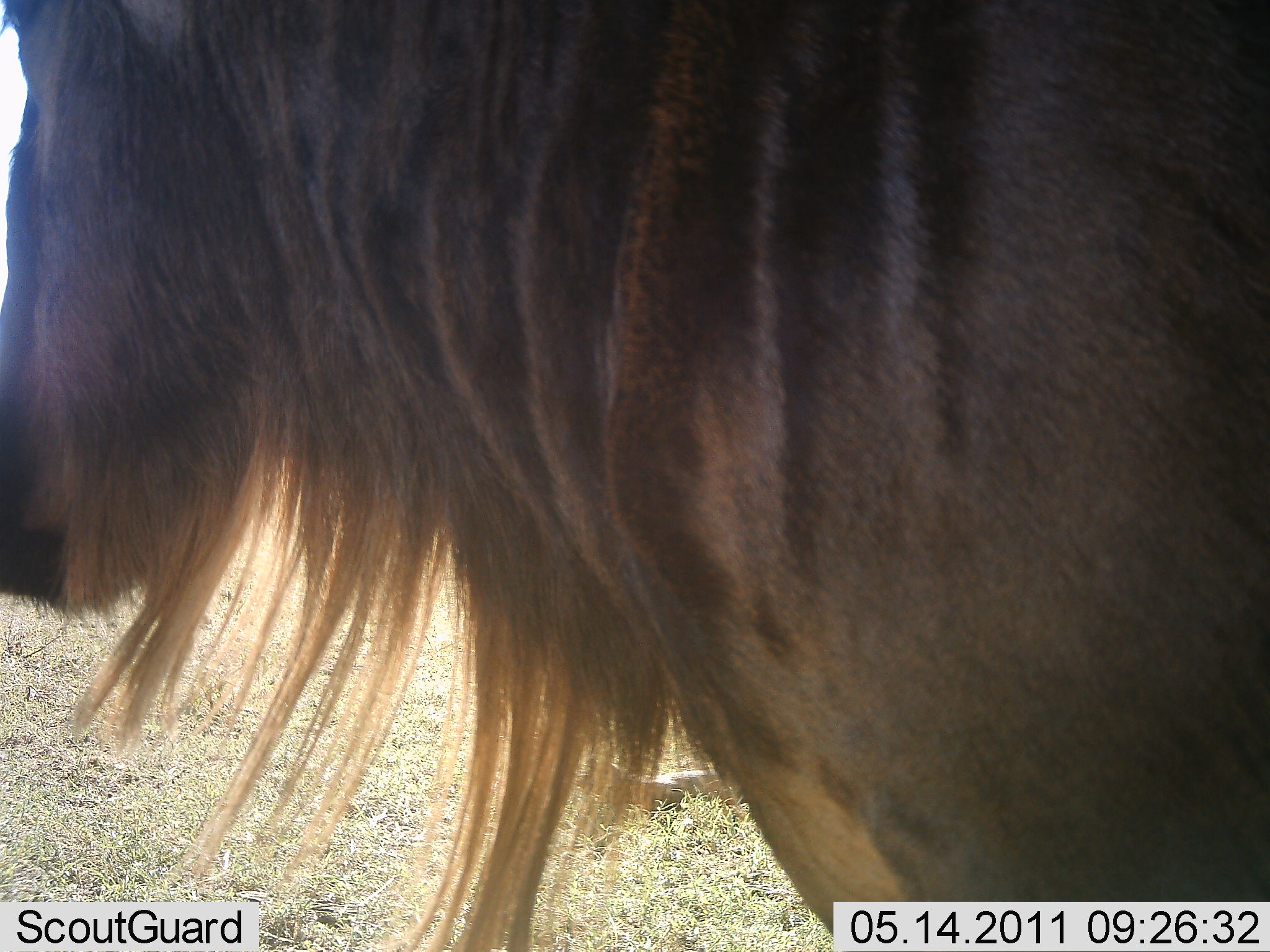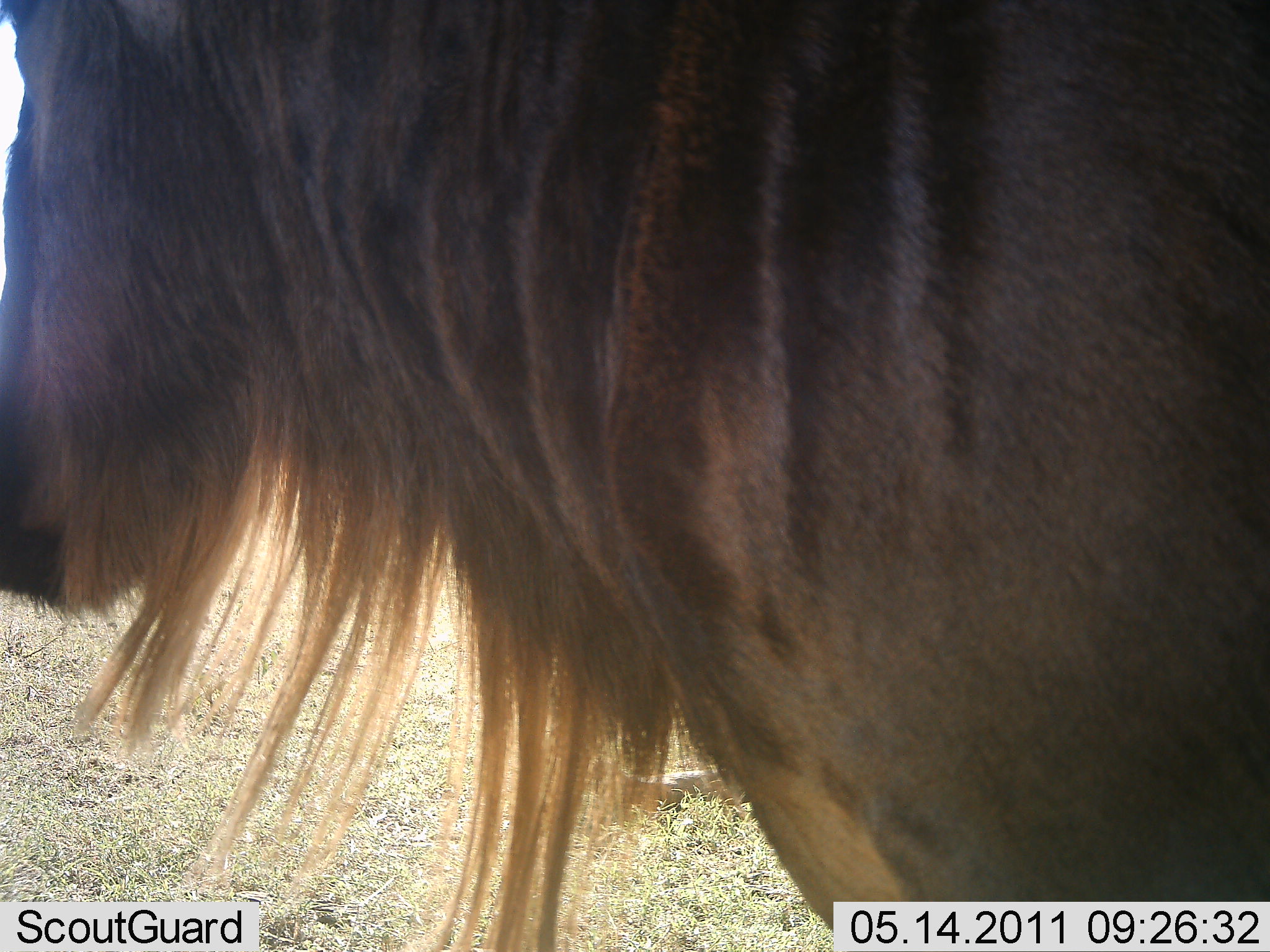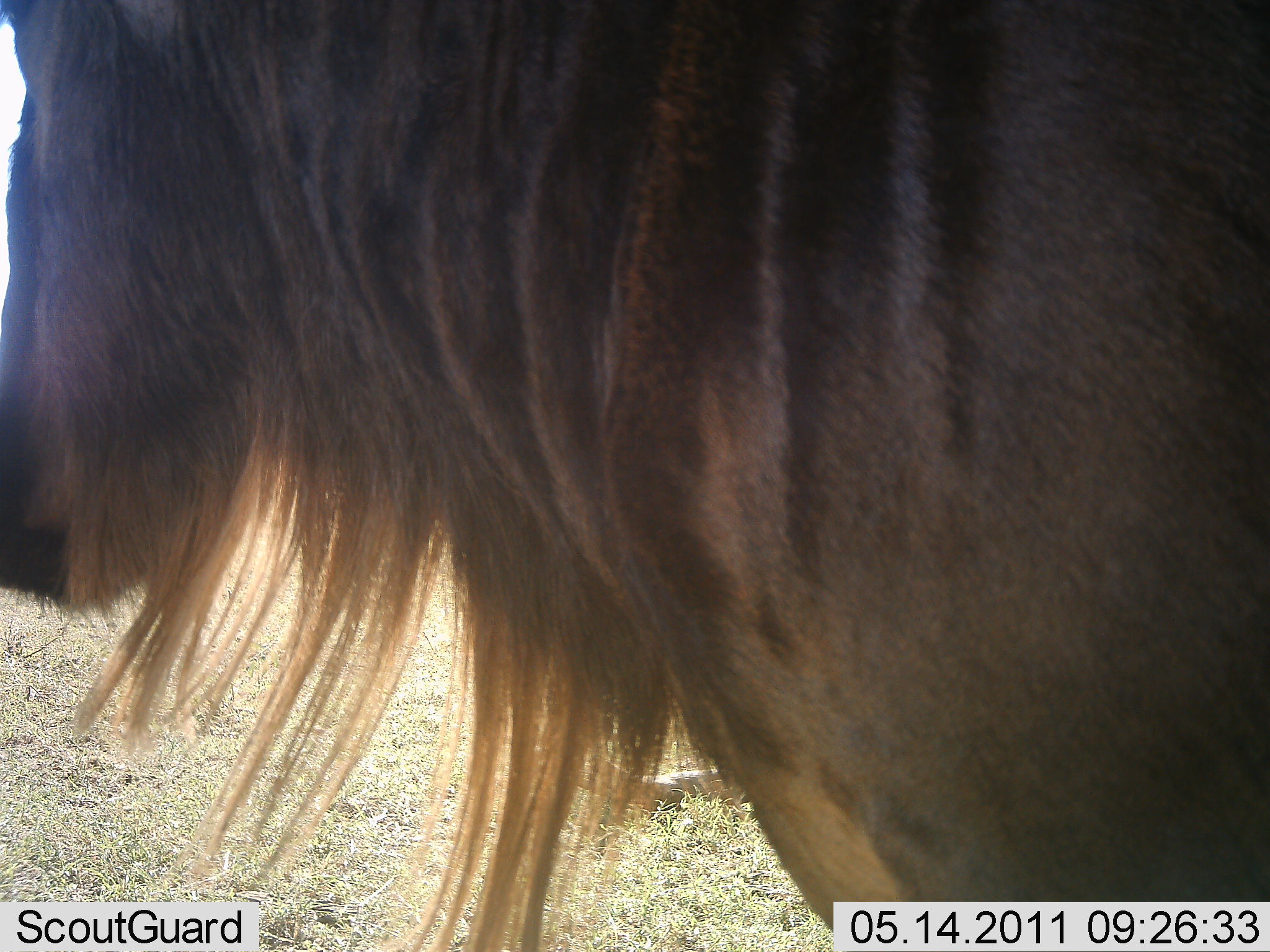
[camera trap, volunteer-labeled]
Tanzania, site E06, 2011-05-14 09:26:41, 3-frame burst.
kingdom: Animalia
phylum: Chordata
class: Mammalia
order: Artiodactyla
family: Bovidae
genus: Connochaetes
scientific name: Connochaetes taurinus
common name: blue wildebeest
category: wildebeest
Wildebeest (blue wildebeest) (Connochaetes taurinus), count 1. Behavior (volunteer vote fractions): standing 92%, resting 0%, moving 8%, interacting 0%. Young present (vote fraction): 0%. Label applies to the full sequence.